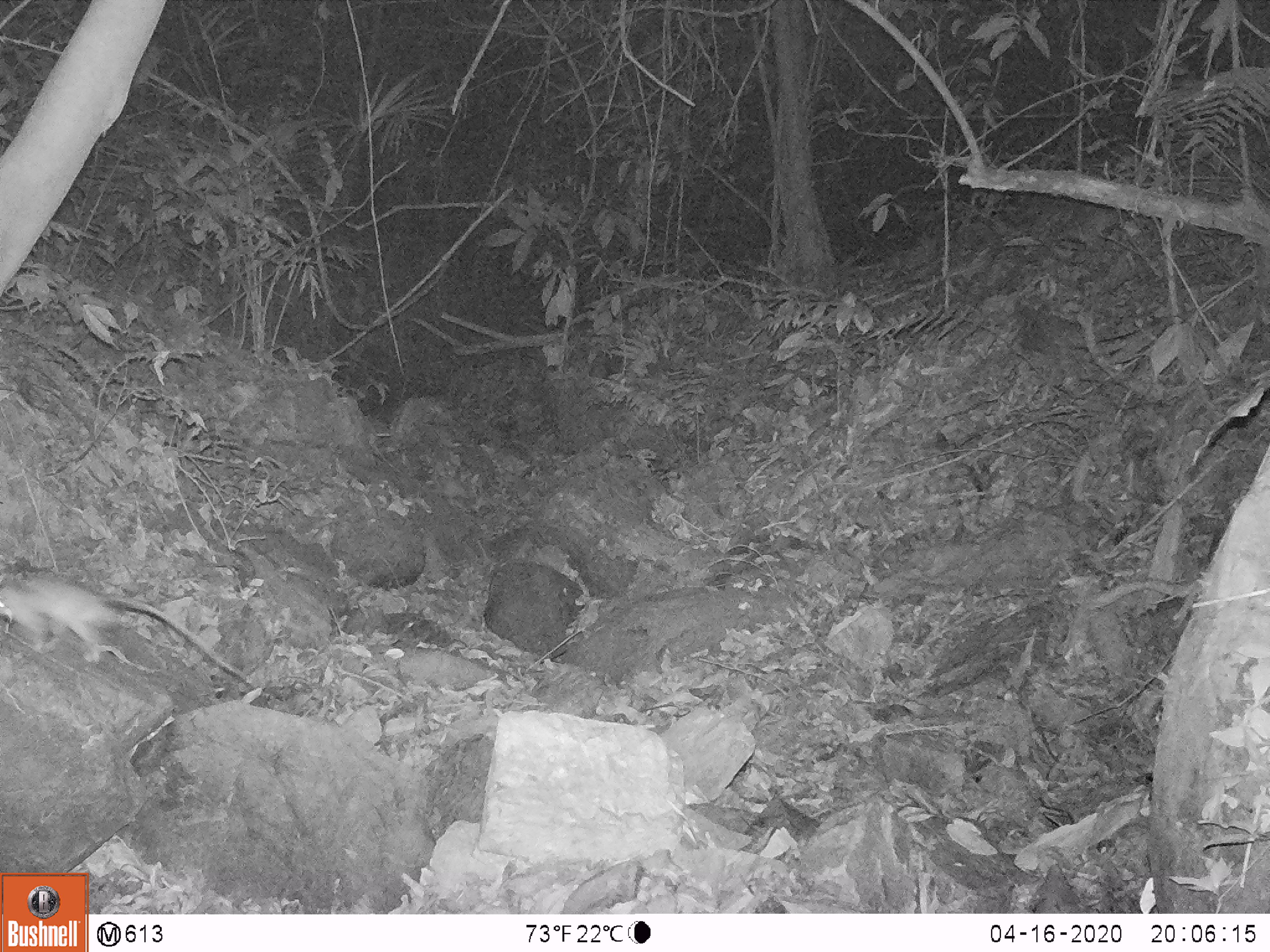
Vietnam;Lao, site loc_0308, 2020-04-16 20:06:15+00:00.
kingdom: Animalia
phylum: Chordata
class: Mammalia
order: Rodentia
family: Muridae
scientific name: Muridae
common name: old-world mice and rats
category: unidentified murid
Unidentified murid (old-world mice and rats) (Muridae). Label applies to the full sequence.